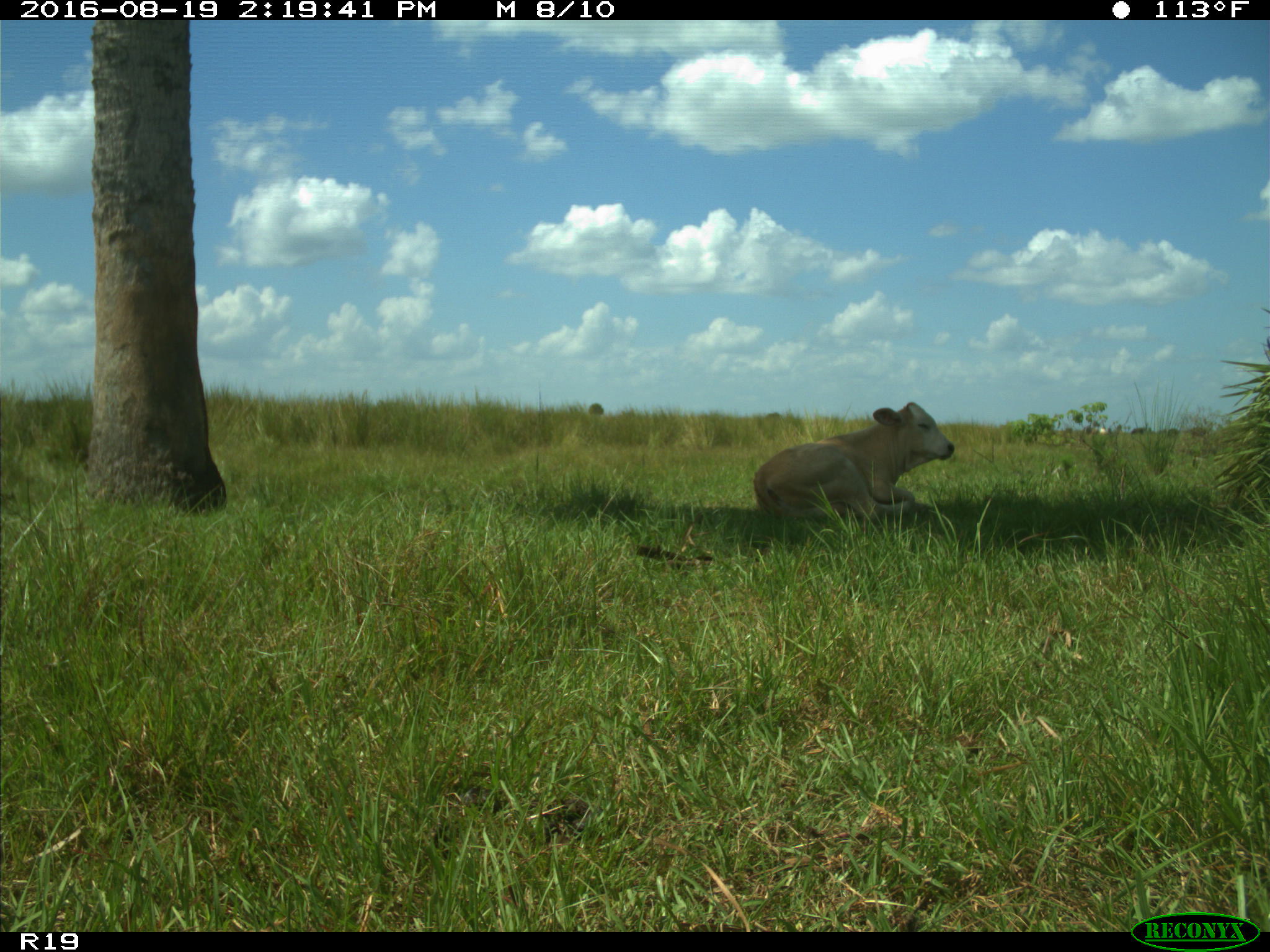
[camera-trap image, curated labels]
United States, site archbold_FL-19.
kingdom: Animalia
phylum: Chordata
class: Mammalia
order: Artiodactyla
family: Bovidae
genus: Bos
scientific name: Bos taurus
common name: domestic cow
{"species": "Bos taurus (domestic cow)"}